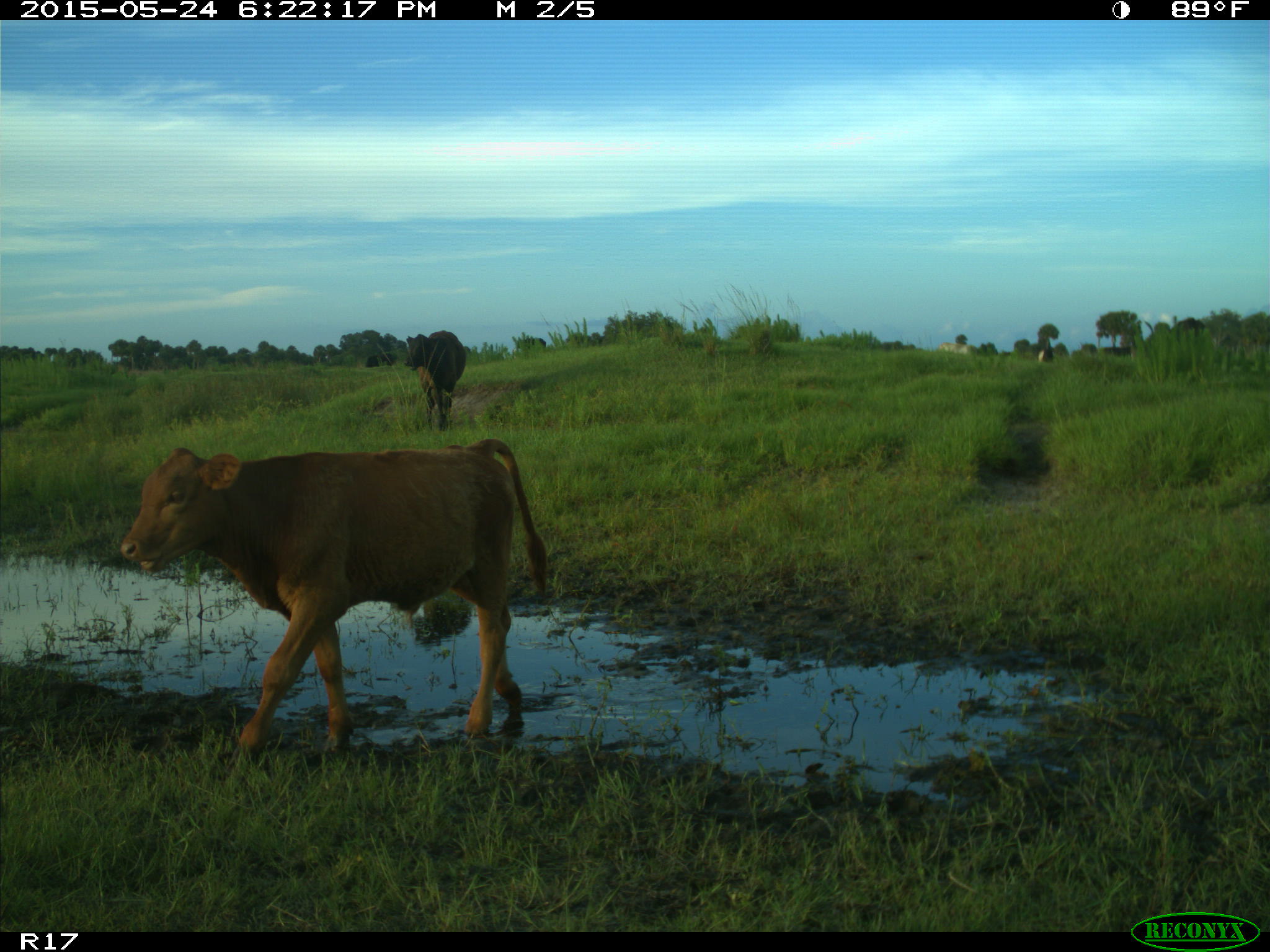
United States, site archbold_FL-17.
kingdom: Animalia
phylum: Chordata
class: Mammalia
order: Artiodactyla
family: Bovidae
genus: Bos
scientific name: Bos taurus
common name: domestic cow